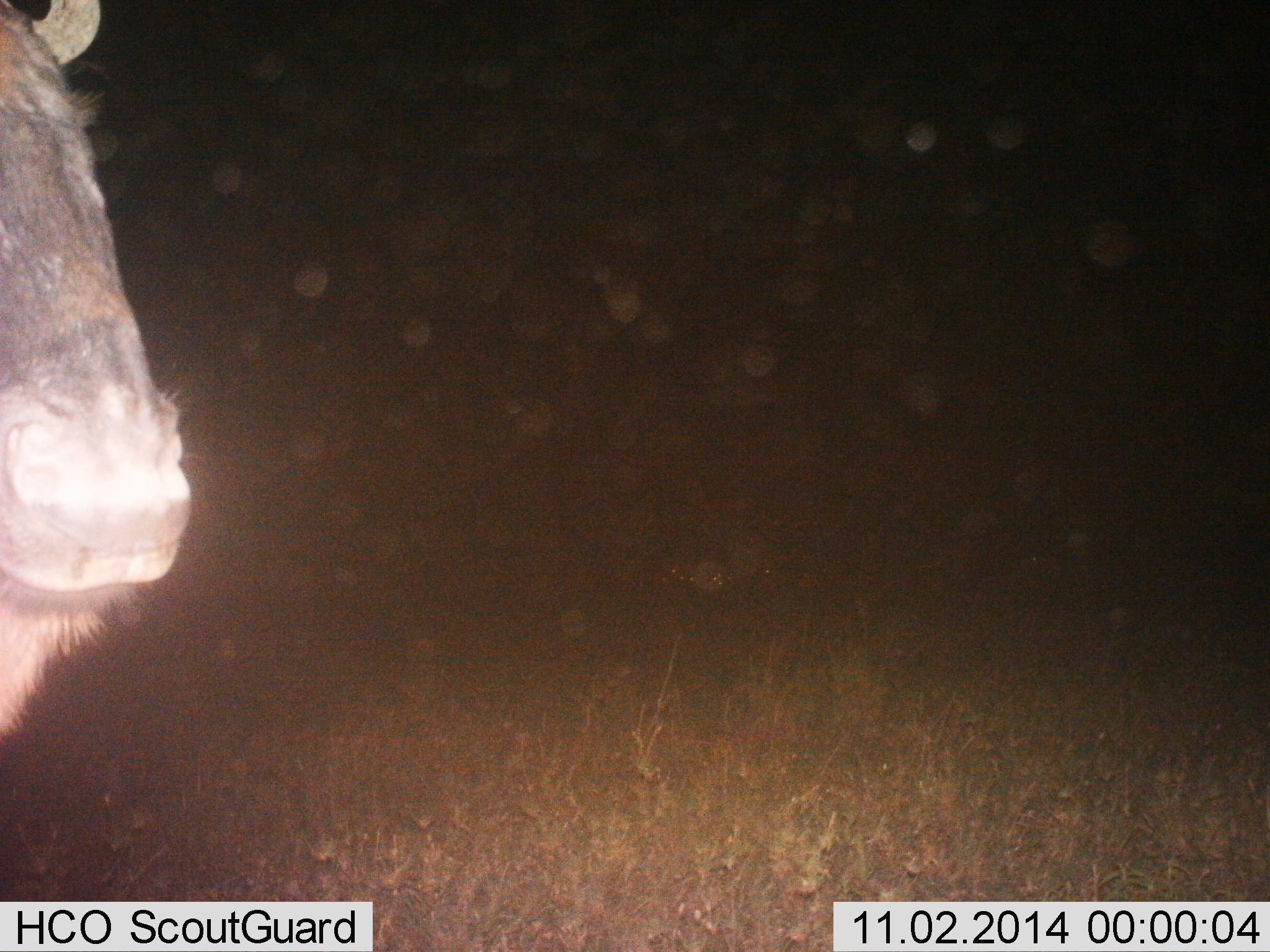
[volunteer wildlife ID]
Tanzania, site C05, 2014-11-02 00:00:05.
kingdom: Animalia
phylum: Chordata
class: Mammalia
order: Artiodactyla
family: Bovidae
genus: Connochaetes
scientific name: Connochaetes taurinus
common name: blue wildebeest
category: wildebeest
Wildebeest (blue wildebeest) (Connochaetes taurinus), count 1. Behavior (volunteer vote fractions): standing 100%, resting 0%, moving 0%, interacting 0%. Young present (vote fraction): 0%. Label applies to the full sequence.